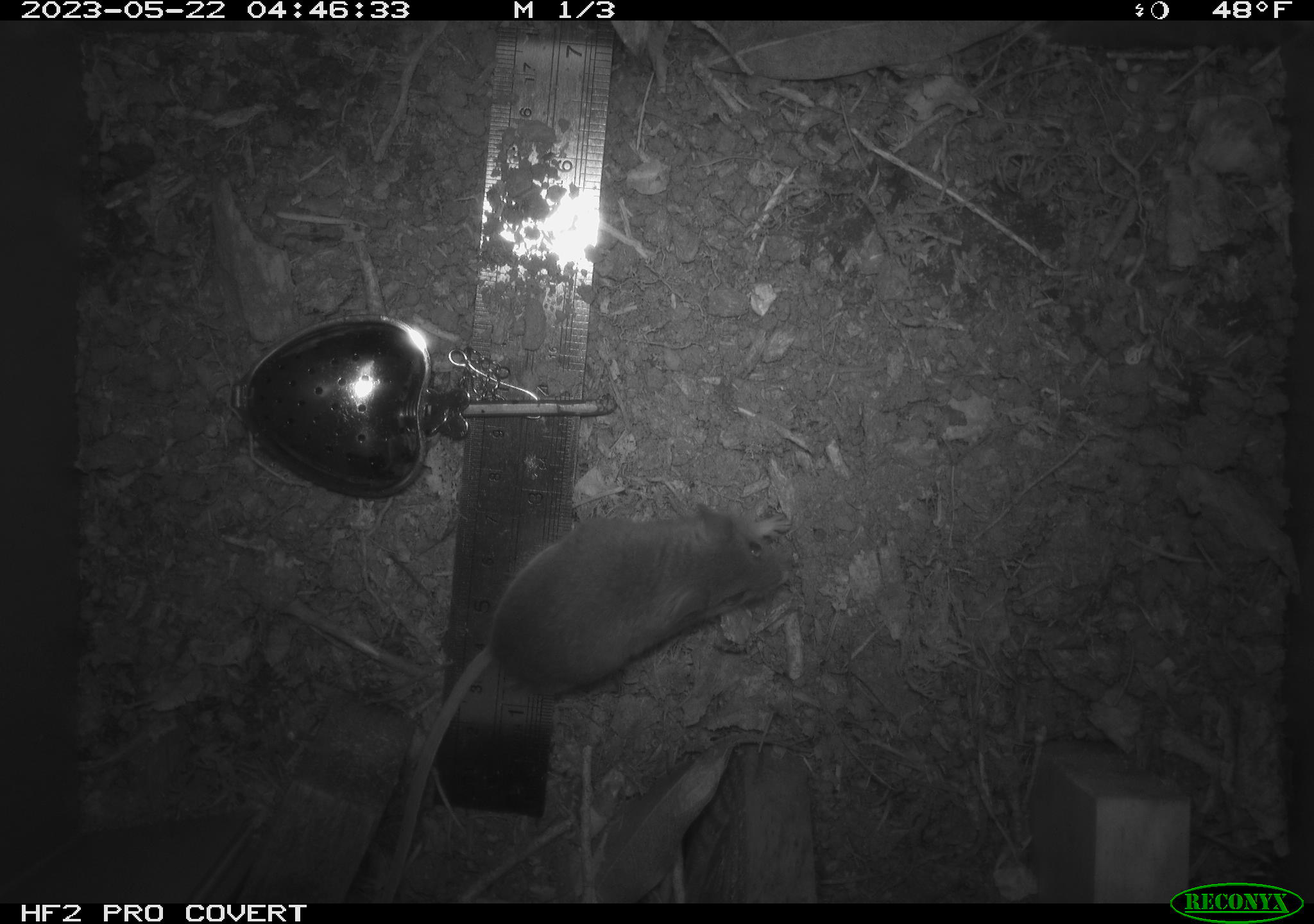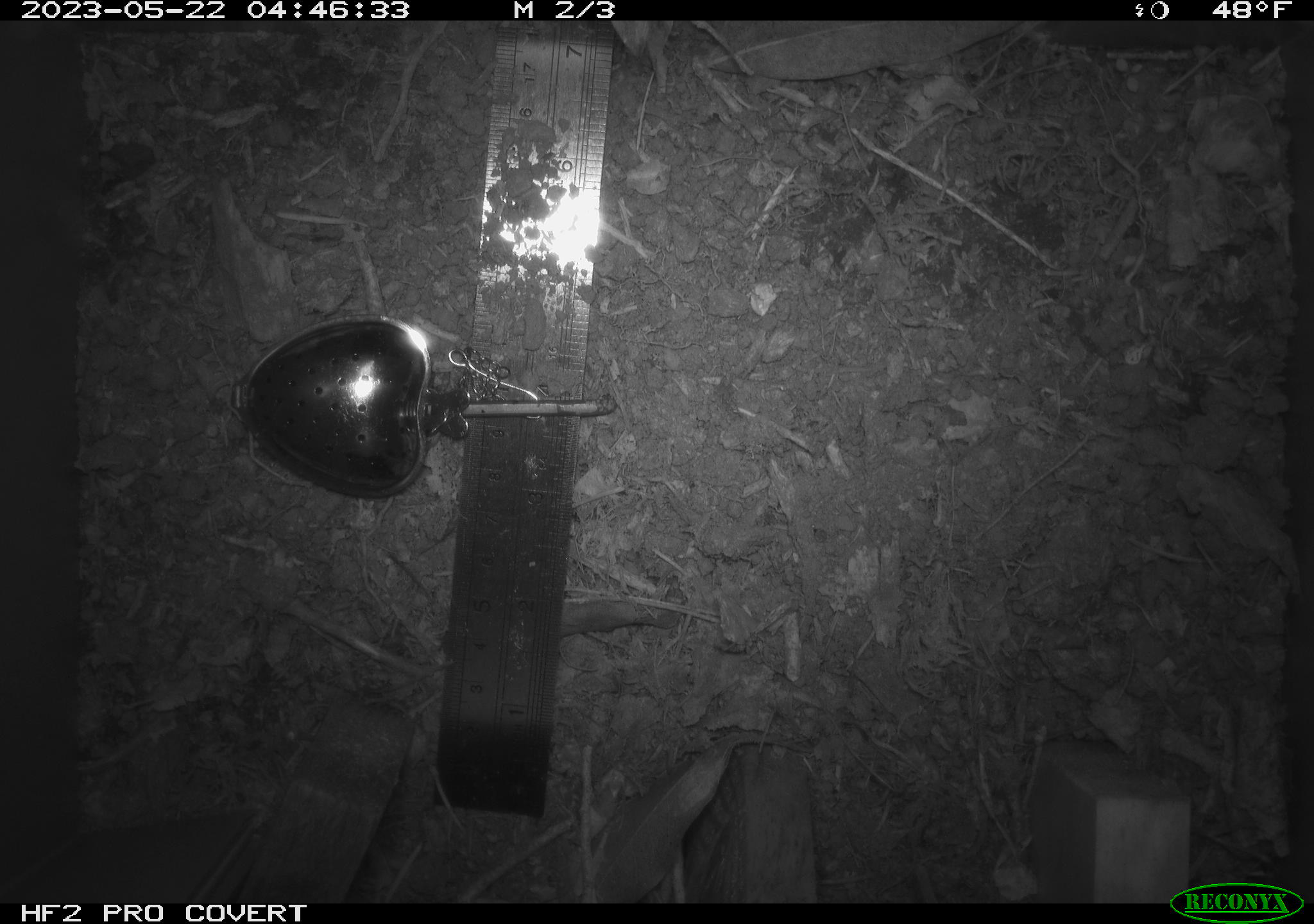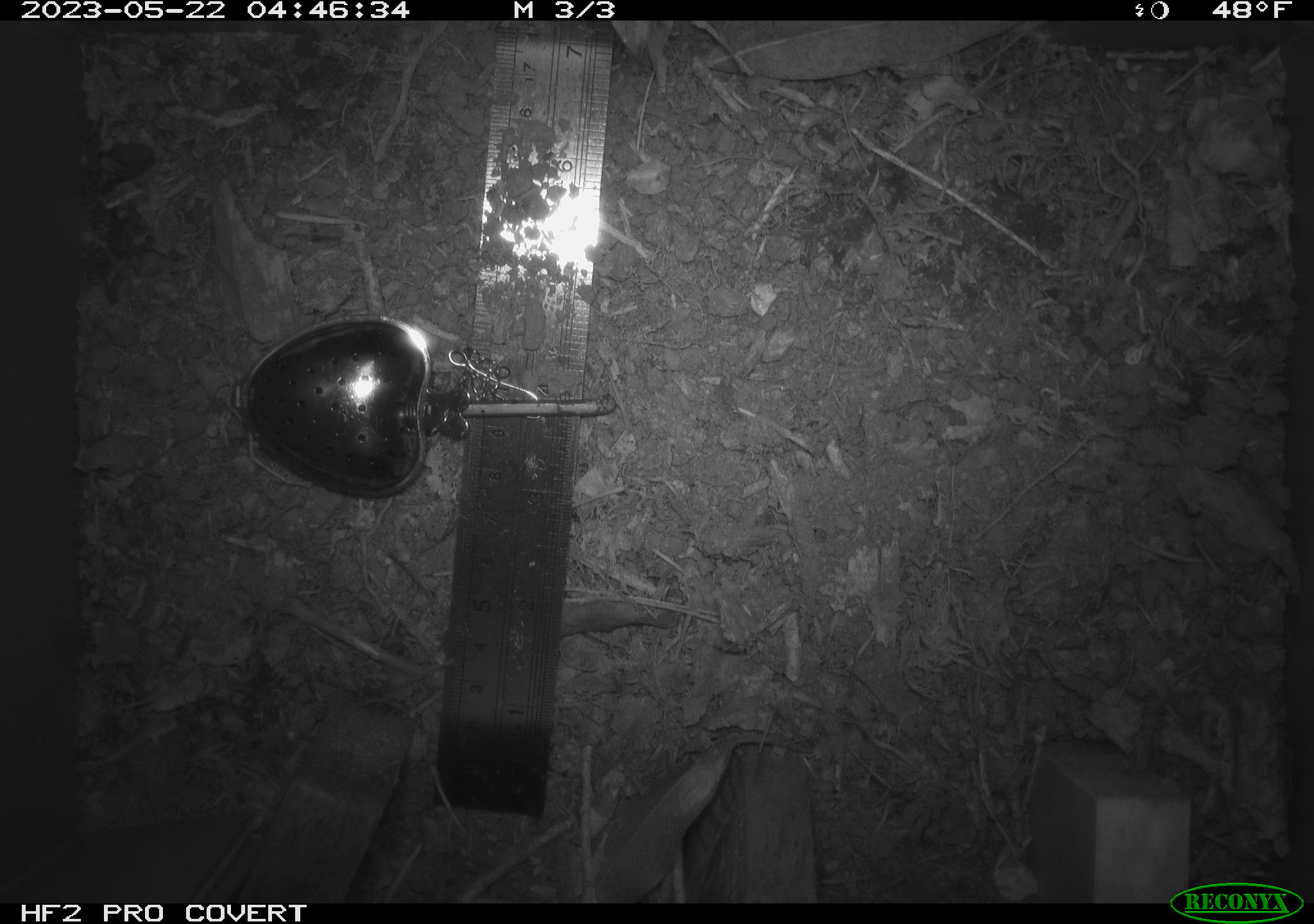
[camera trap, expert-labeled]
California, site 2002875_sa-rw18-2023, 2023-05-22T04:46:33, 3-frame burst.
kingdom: Animalia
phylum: Chordata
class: Mammalia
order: Rodentia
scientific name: Rodentia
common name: mouse species